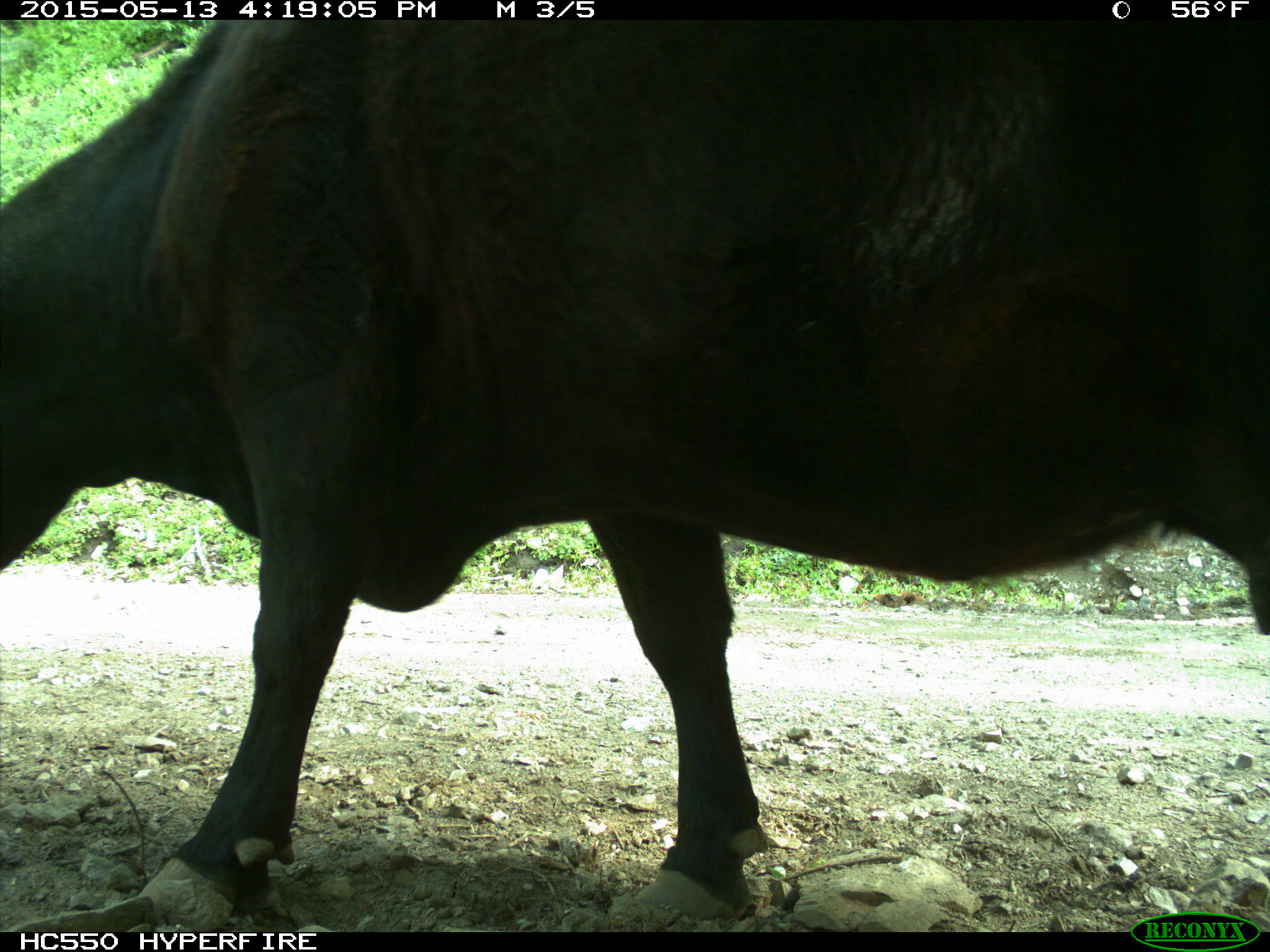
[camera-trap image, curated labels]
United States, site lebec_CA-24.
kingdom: Animalia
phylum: Chordata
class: Mammalia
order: Artiodactyla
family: Bovidae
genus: Bos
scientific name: Bos taurus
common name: domestic cow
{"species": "Bos taurus (domestic cow)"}